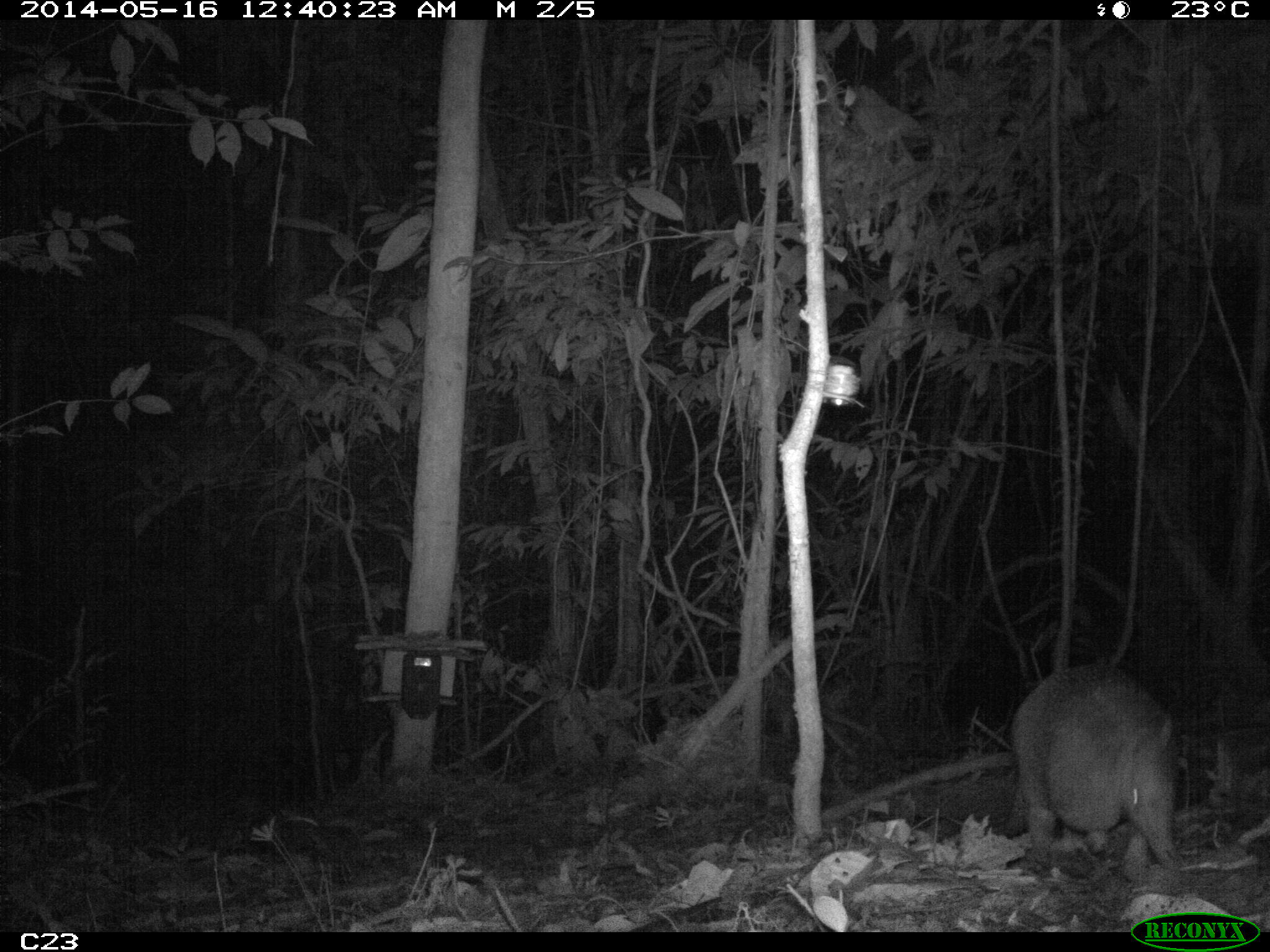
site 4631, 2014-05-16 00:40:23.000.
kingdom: Animalia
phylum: Chordata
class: Mammalia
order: Cingulata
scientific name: Cingulata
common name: armadillo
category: unknown armadillo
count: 1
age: adult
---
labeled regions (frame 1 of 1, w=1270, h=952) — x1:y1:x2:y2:
unknown armadillo: 1004:658:1185:871